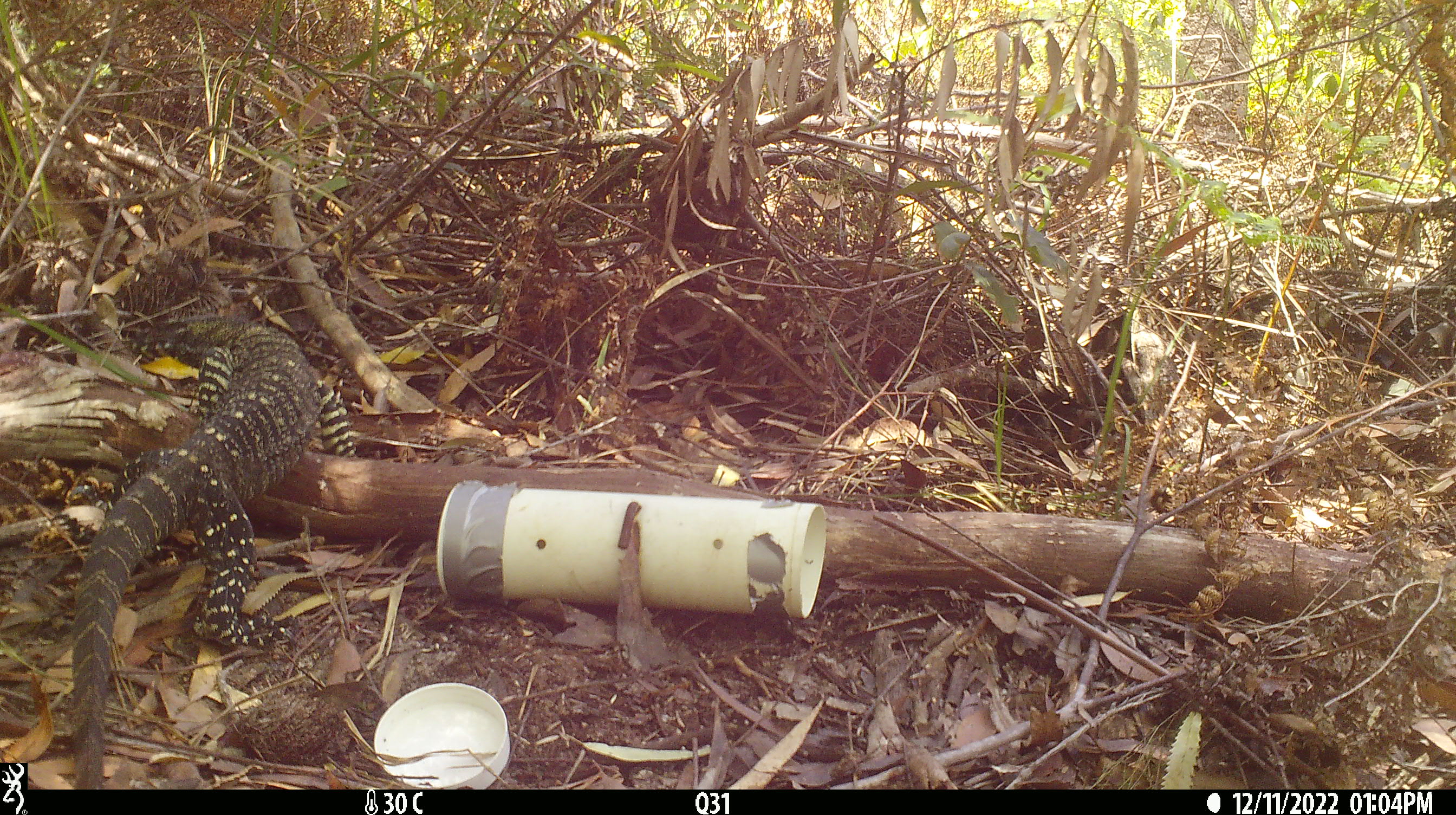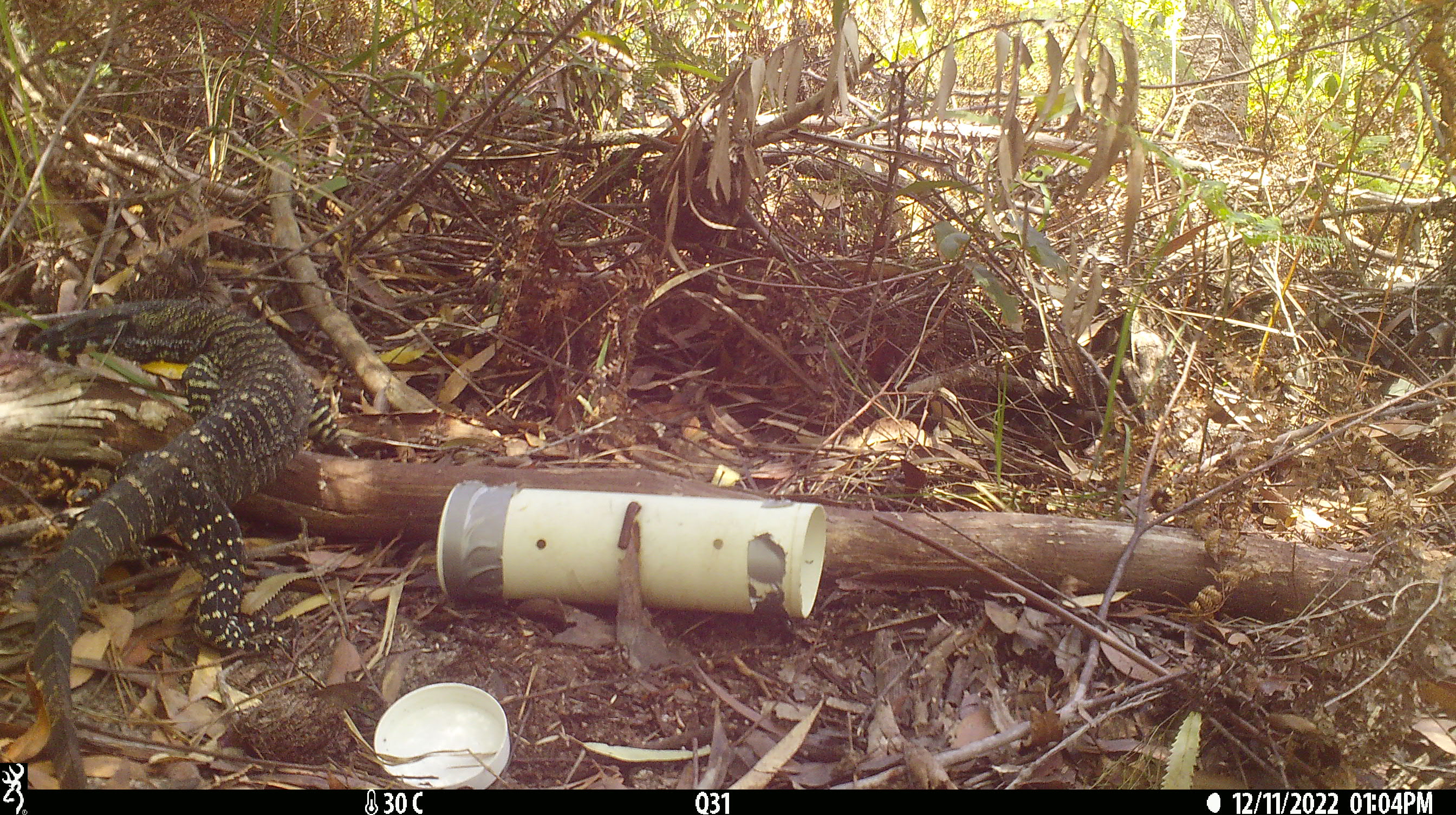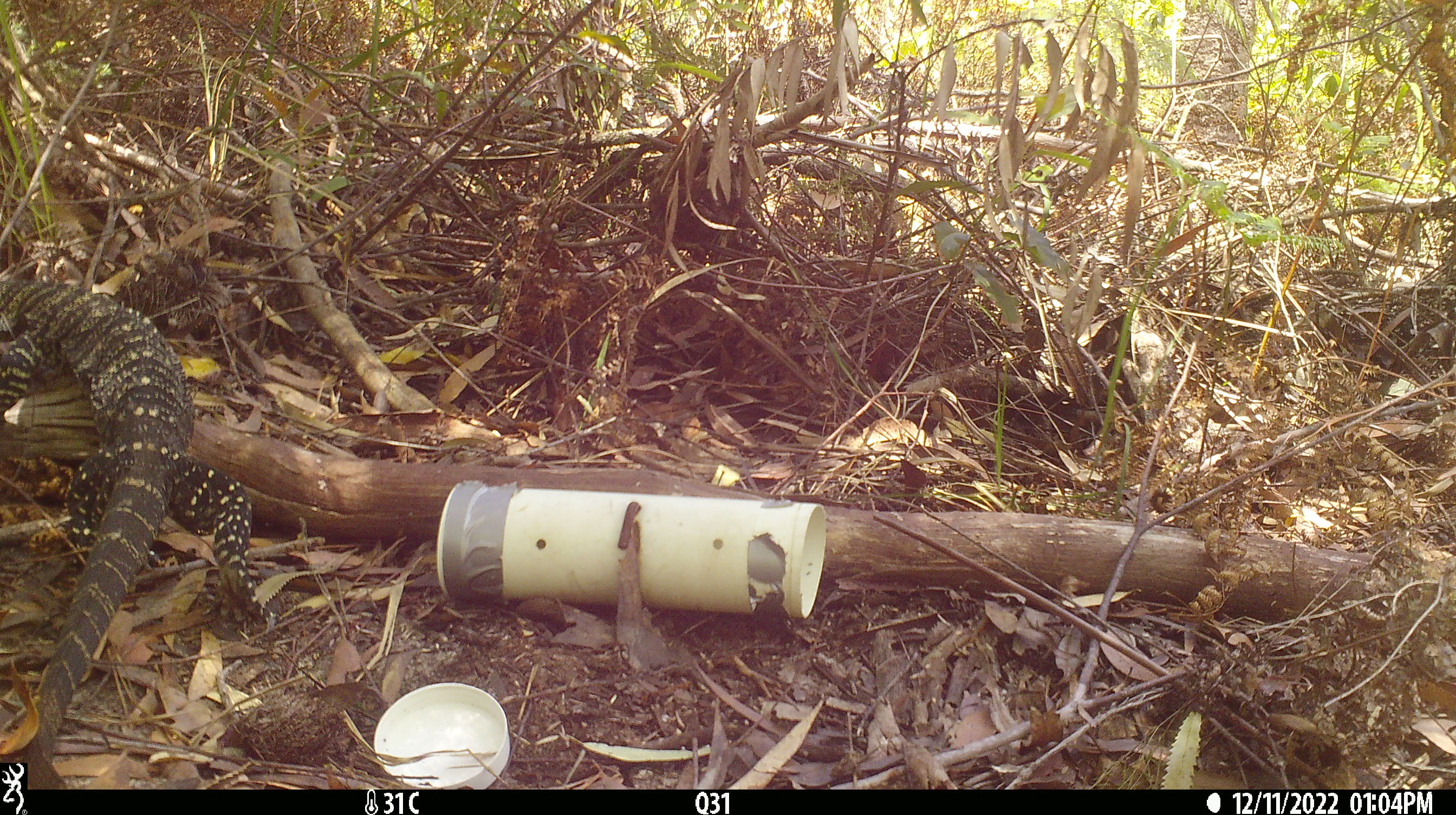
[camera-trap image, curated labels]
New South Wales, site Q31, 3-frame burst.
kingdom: Animalia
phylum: Chordata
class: Reptilia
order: Squamata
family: Varanidae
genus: Varanus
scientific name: Varanus varius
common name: lace monitor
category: goanna